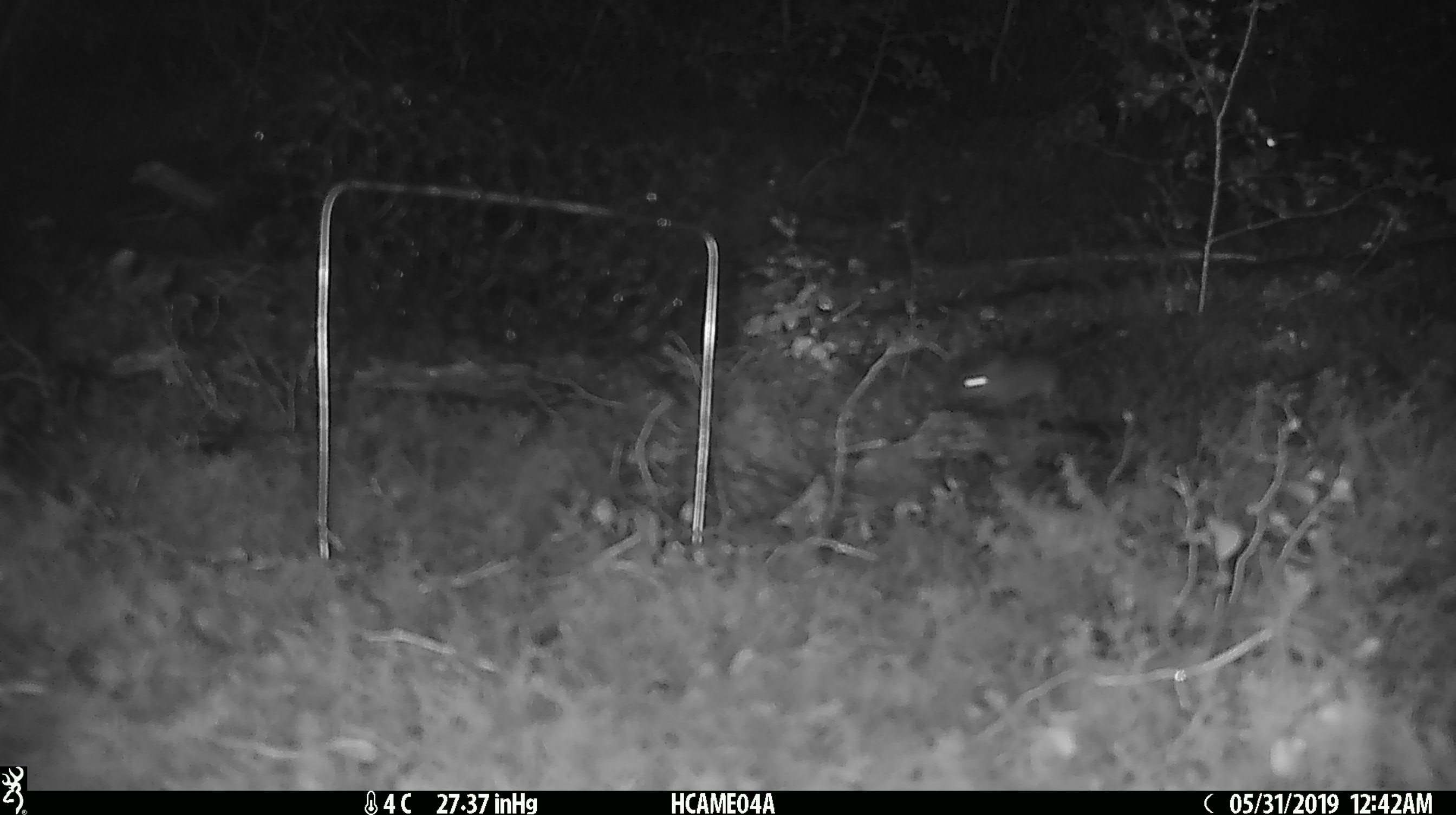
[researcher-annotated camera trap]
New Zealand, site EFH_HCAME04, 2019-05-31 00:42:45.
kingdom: Animalia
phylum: Chordata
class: Mammalia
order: Rodentia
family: Muridae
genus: Mus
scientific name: Mus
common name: mouse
Mouse (Mus).